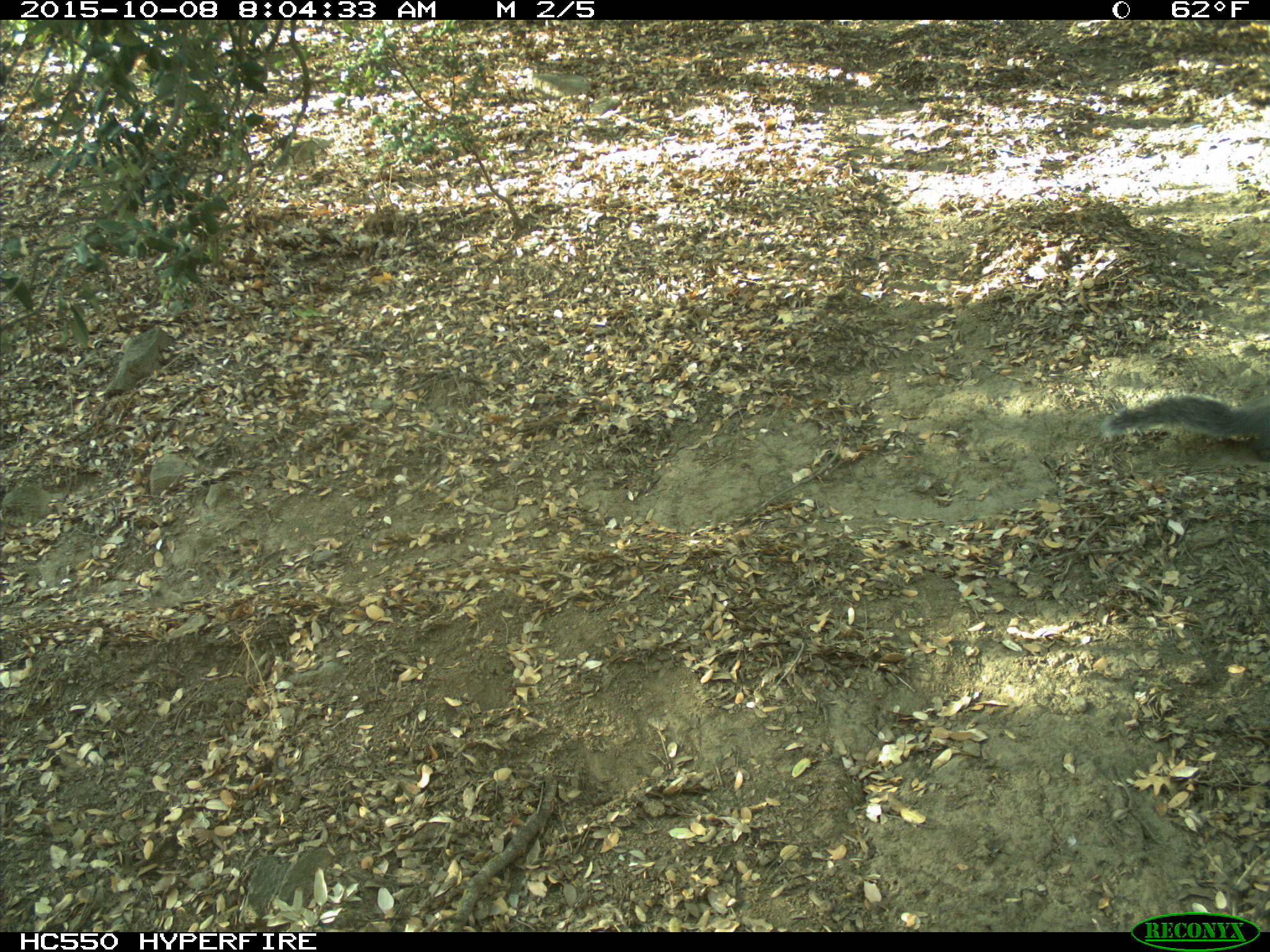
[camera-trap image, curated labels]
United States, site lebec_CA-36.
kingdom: Animalia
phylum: Chordata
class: Mammalia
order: Rodentia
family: Sciuridae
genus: Sciurus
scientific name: Sciurus carolinensis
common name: eastern gray squirrel